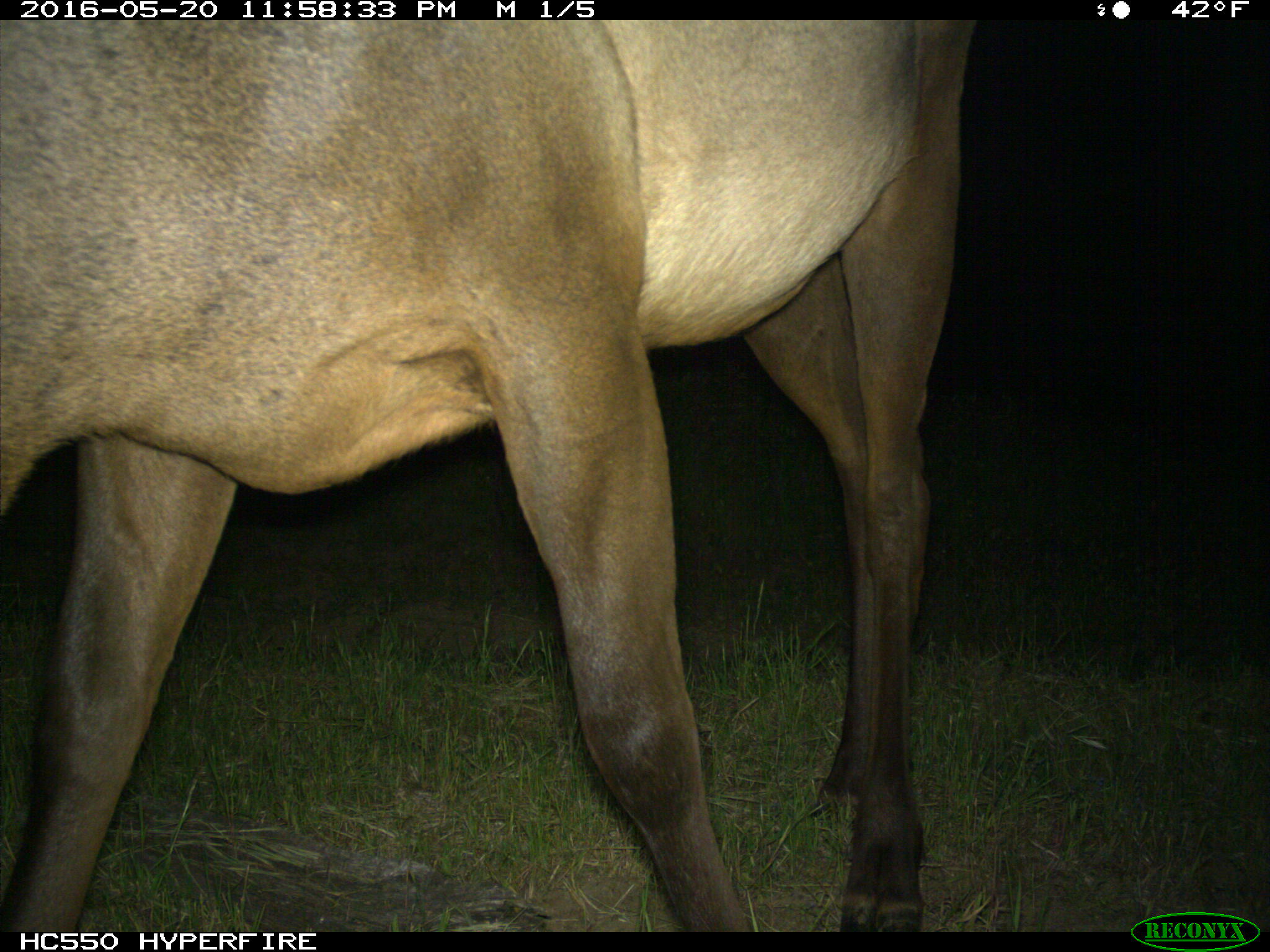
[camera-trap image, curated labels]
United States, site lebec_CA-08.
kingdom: Animalia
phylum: Chordata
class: Mammalia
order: Artiodactyla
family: Cervidae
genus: Cervus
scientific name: Cervus canadensis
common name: elk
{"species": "Cervus canadensis (elk)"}